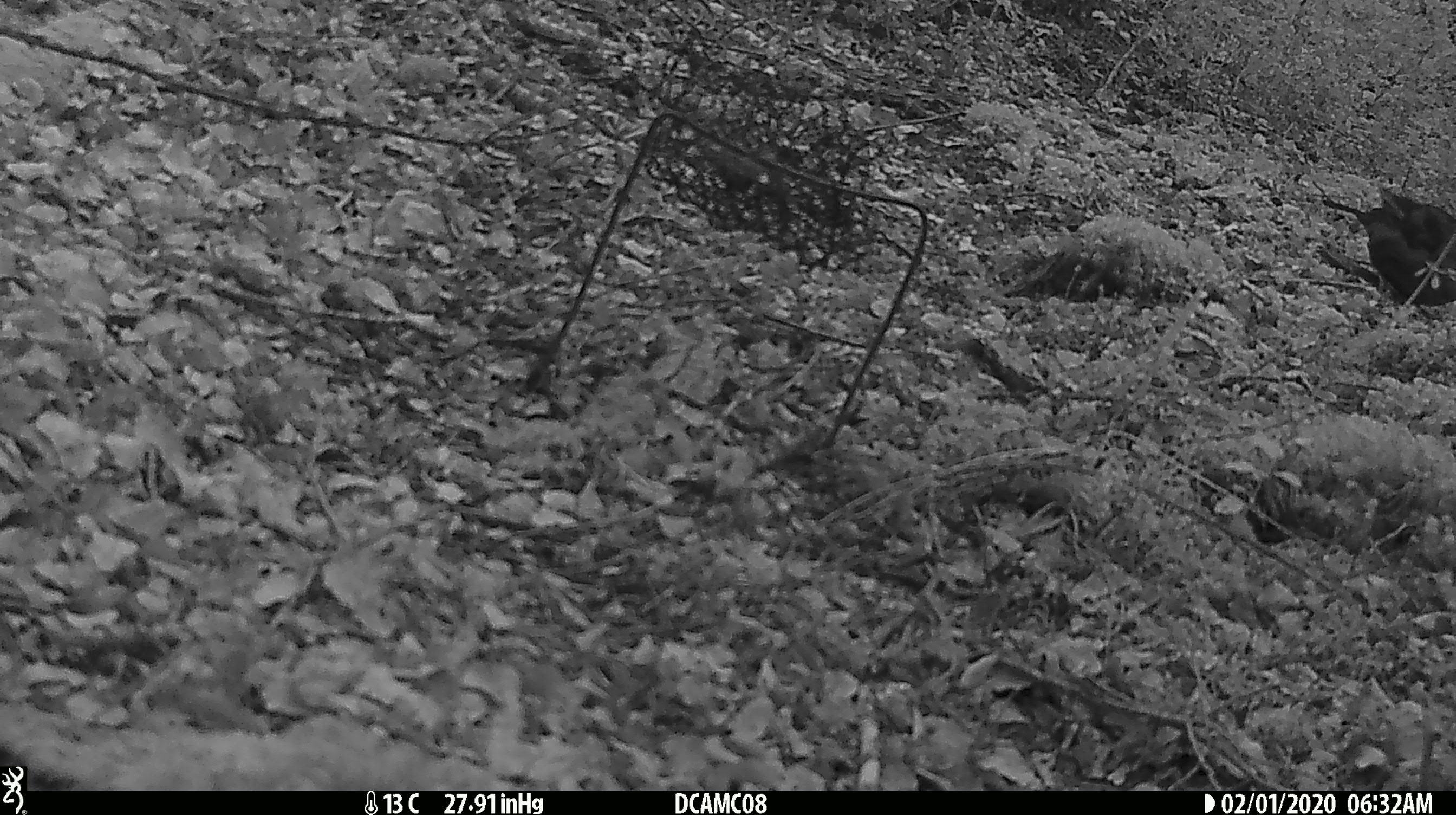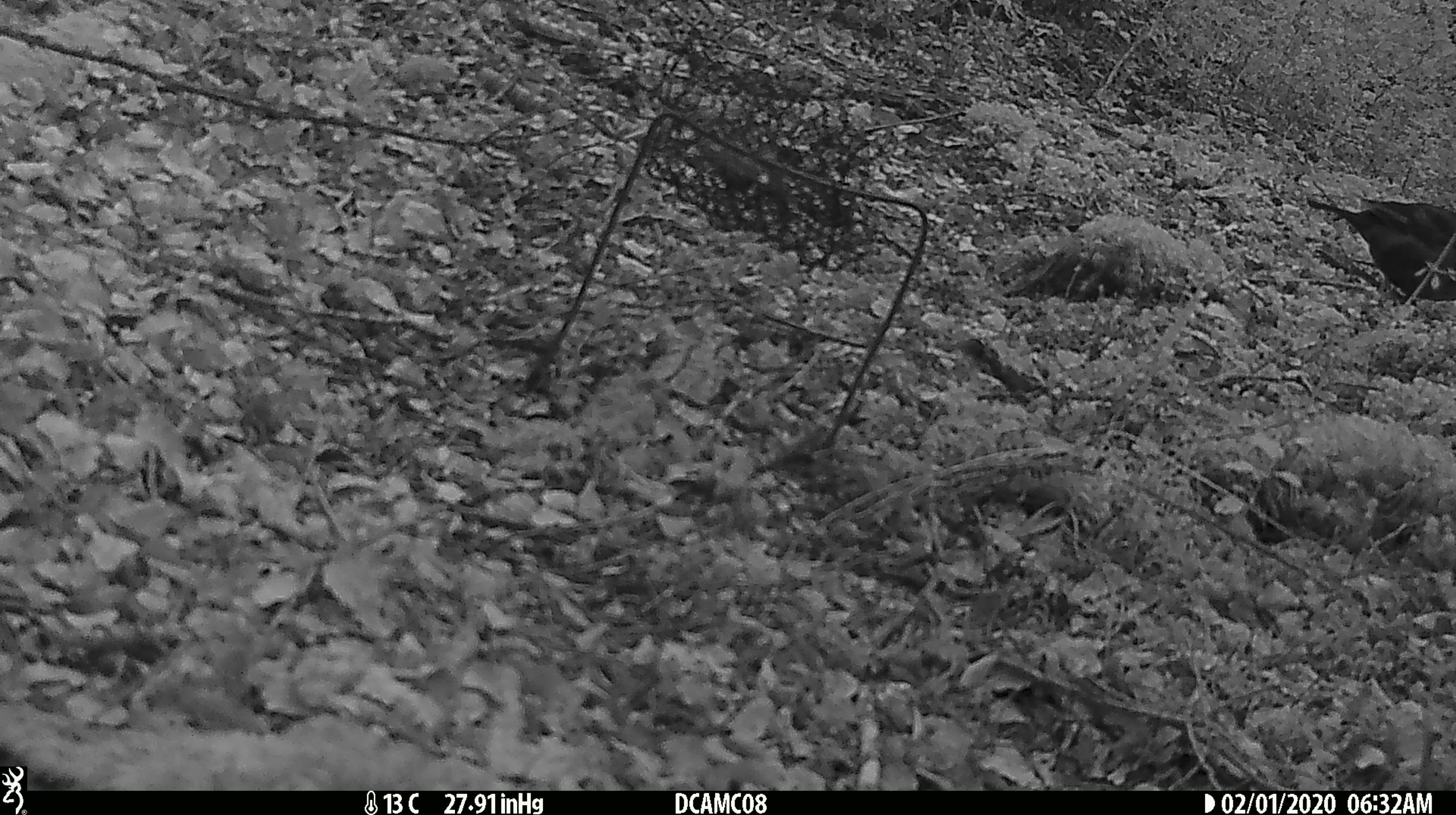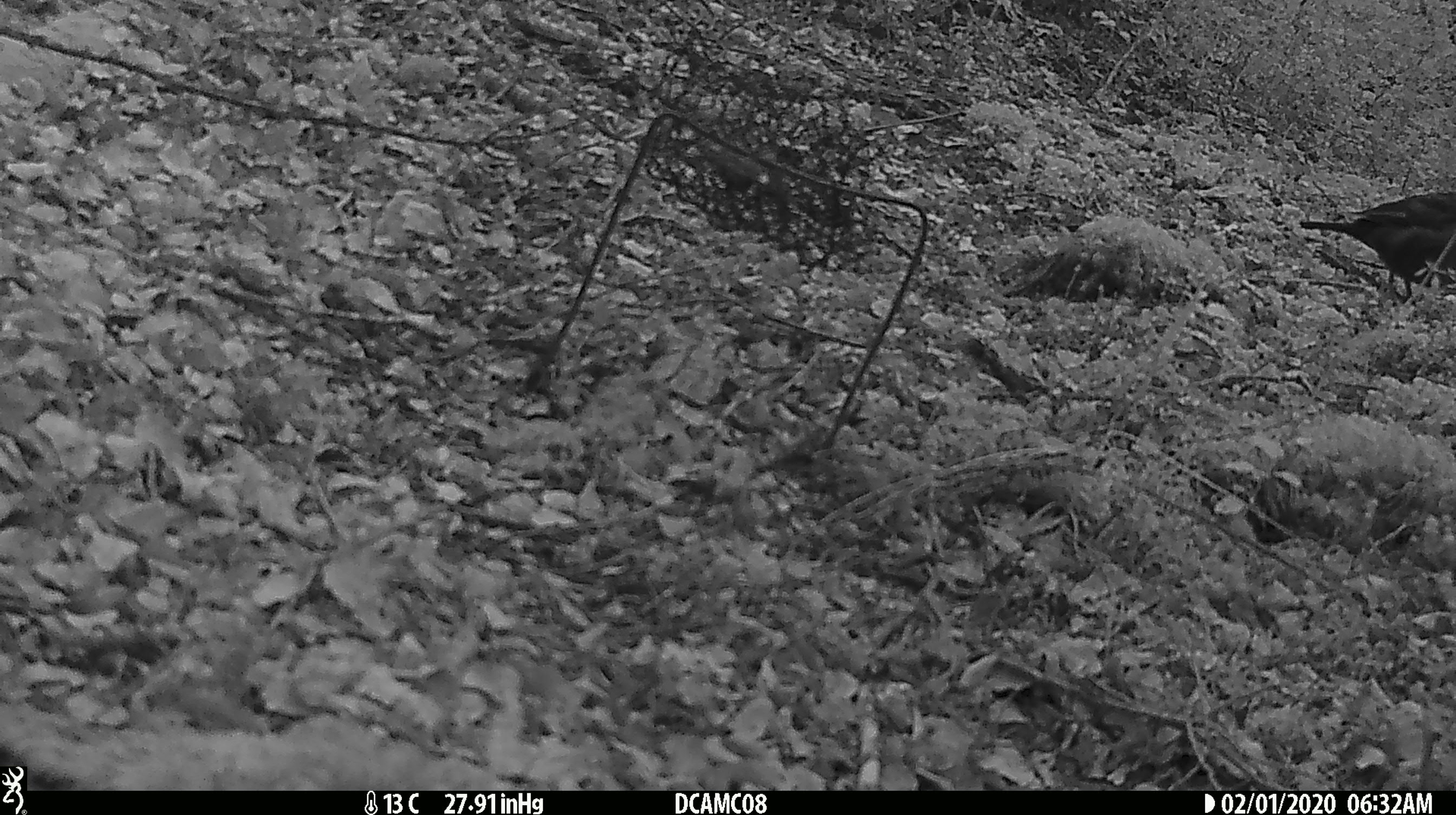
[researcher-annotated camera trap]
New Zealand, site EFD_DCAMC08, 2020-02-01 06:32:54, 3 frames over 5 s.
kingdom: Animalia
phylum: Chordata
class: Aves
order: Passeriformes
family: Turdidae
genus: Turdus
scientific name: Turdus merula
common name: eurasian blackbird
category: blackbird